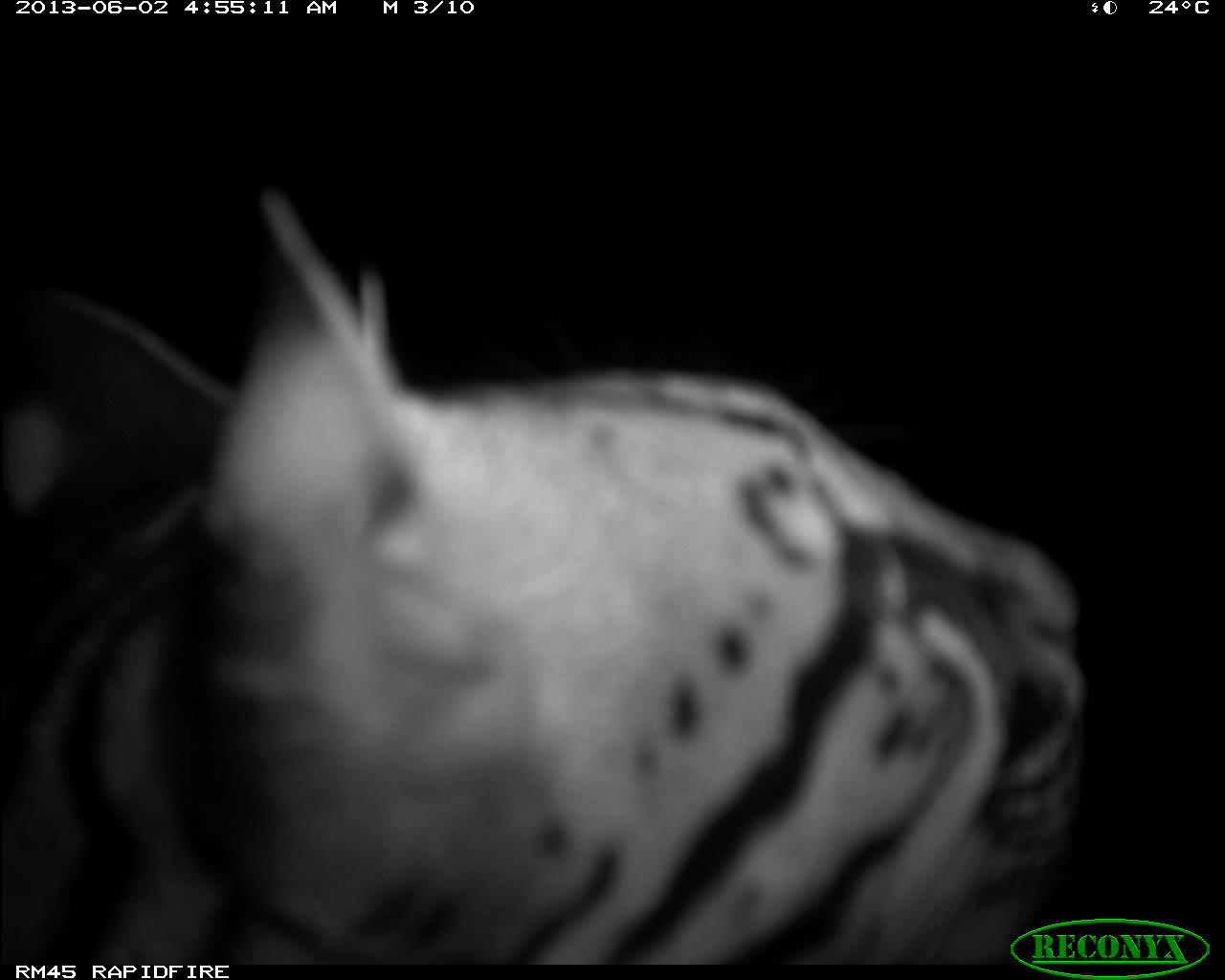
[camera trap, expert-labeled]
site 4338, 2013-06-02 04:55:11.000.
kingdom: Animalia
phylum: Chordata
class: Mammalia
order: Carnivora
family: Felidae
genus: Leopardus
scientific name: Leopardus pardalis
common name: ocelot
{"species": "Leopardus pardalis (ocelot)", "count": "1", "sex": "female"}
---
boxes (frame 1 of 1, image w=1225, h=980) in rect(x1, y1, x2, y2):
leopardus pardalis: rect(0, 182, 1088, 960)